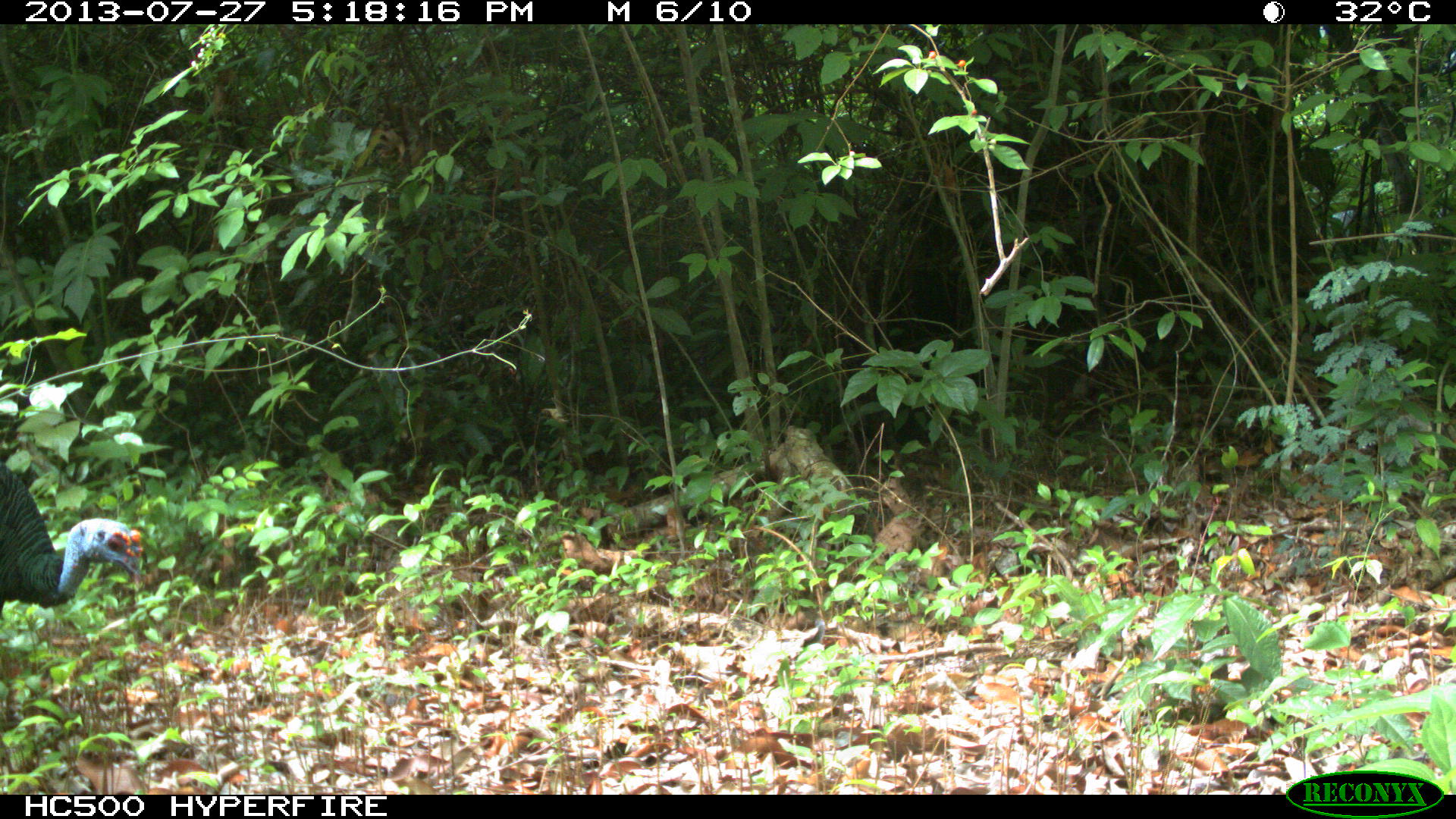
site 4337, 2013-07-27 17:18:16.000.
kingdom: Animalia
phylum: Chordata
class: Aves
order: Galliformes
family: Phasianidae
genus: Meleagris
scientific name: Meleagris ocellata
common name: ocellated turkey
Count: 1.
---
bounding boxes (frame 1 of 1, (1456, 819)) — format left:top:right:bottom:
meleagris ocellata: 0:463:143:609